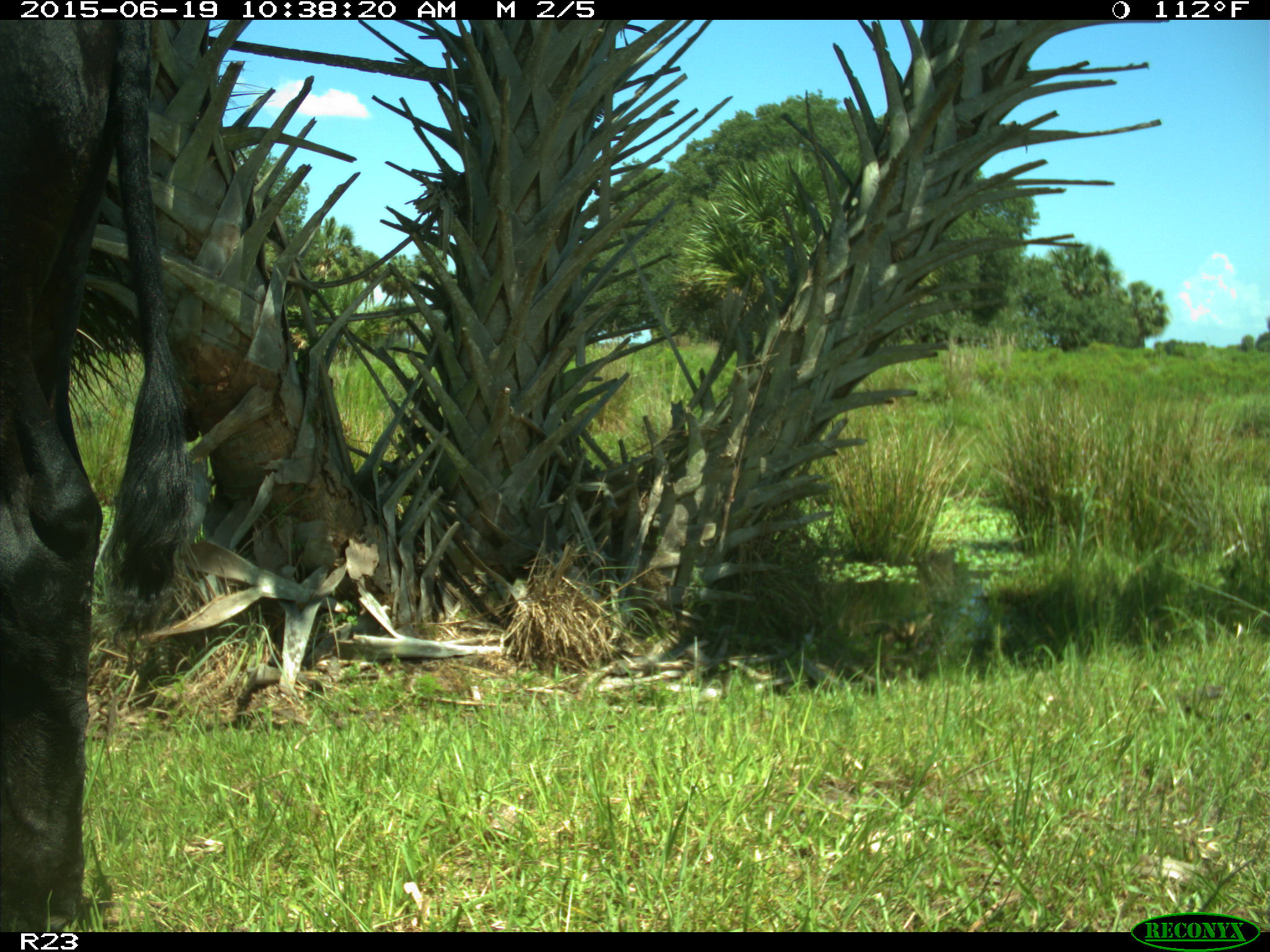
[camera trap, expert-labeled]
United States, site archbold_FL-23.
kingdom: Animalia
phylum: Chordata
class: Mammalia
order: Artiodactyla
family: Bovidae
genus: Bos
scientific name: Bos taurus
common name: domestic cow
Bos taurus (domestic cow).